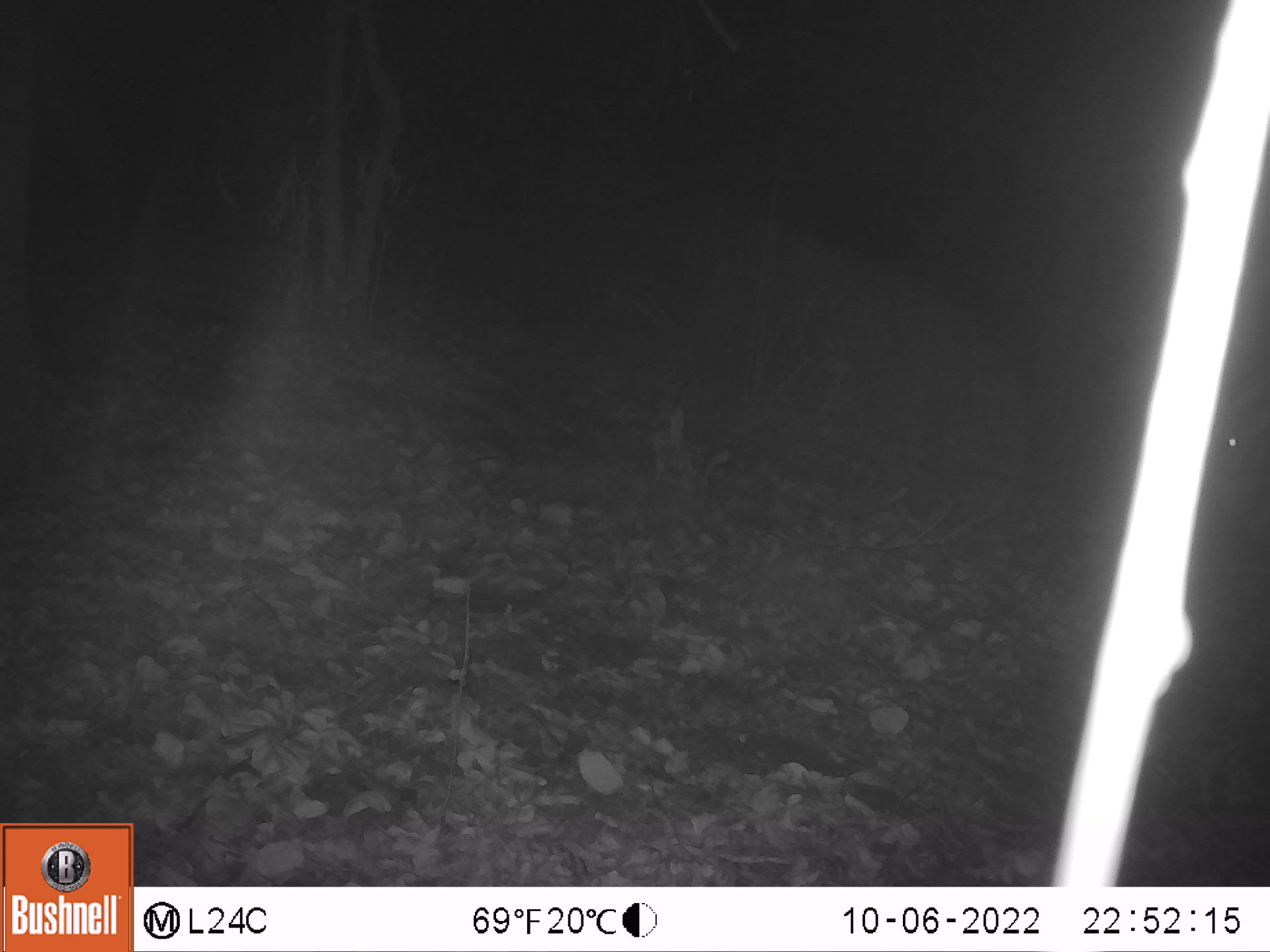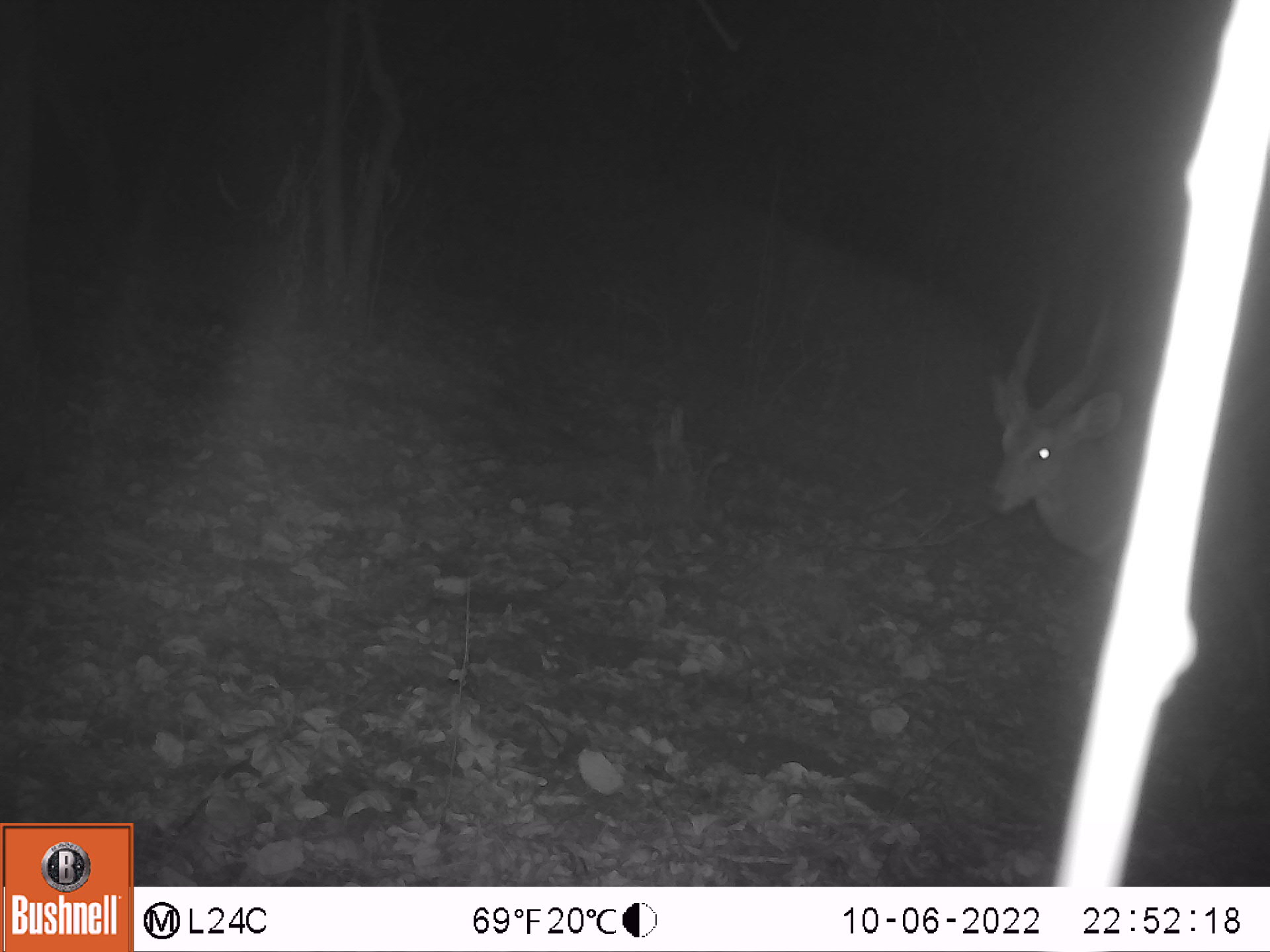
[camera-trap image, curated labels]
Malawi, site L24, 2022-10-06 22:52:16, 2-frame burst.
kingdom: Animalia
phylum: Chordata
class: Mammalia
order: Artiodactyla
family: Bovidae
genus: Tragelaphus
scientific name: Tragelaphus sylvaticus sylvaticus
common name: cape bushbuck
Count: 1.